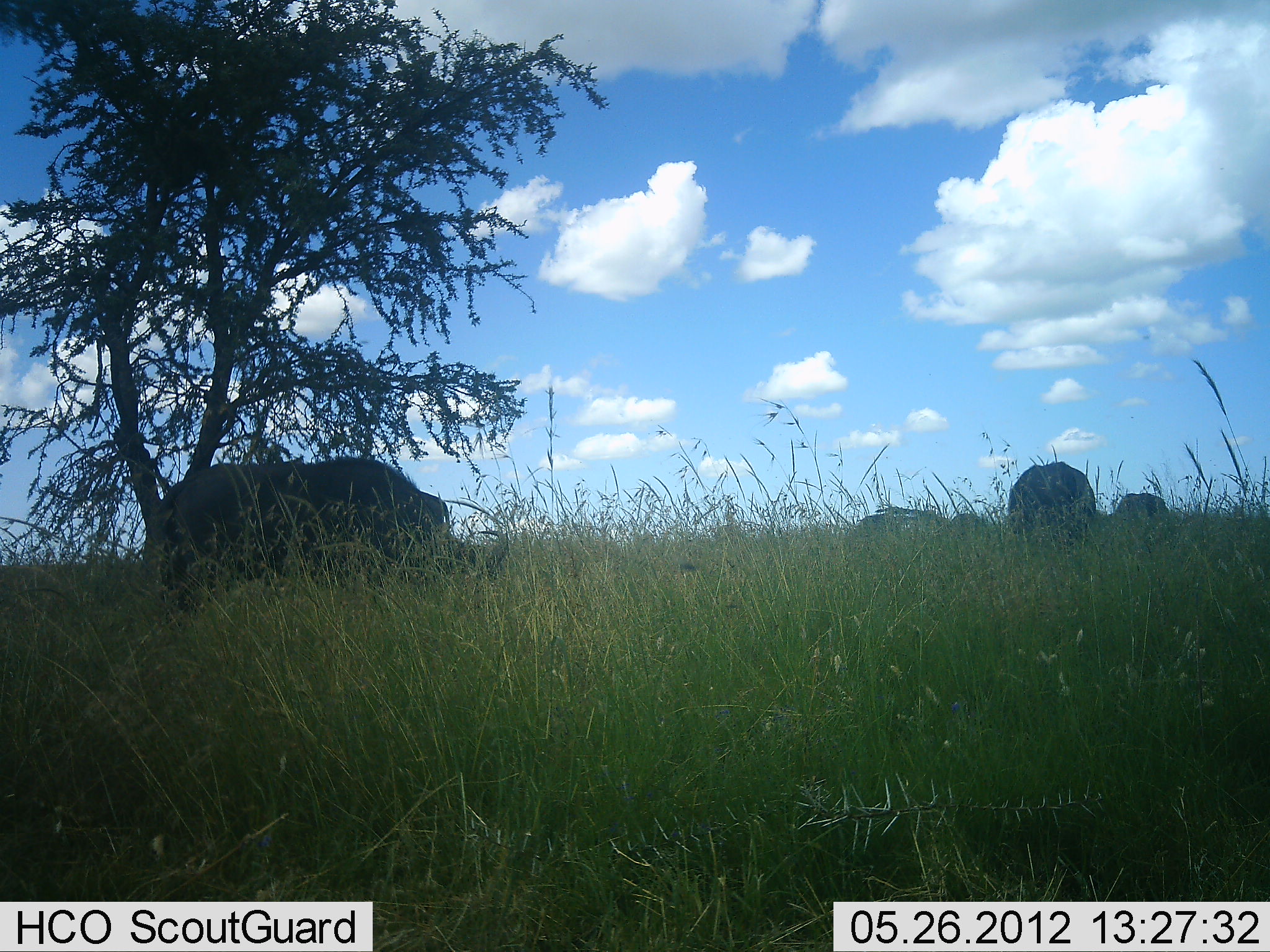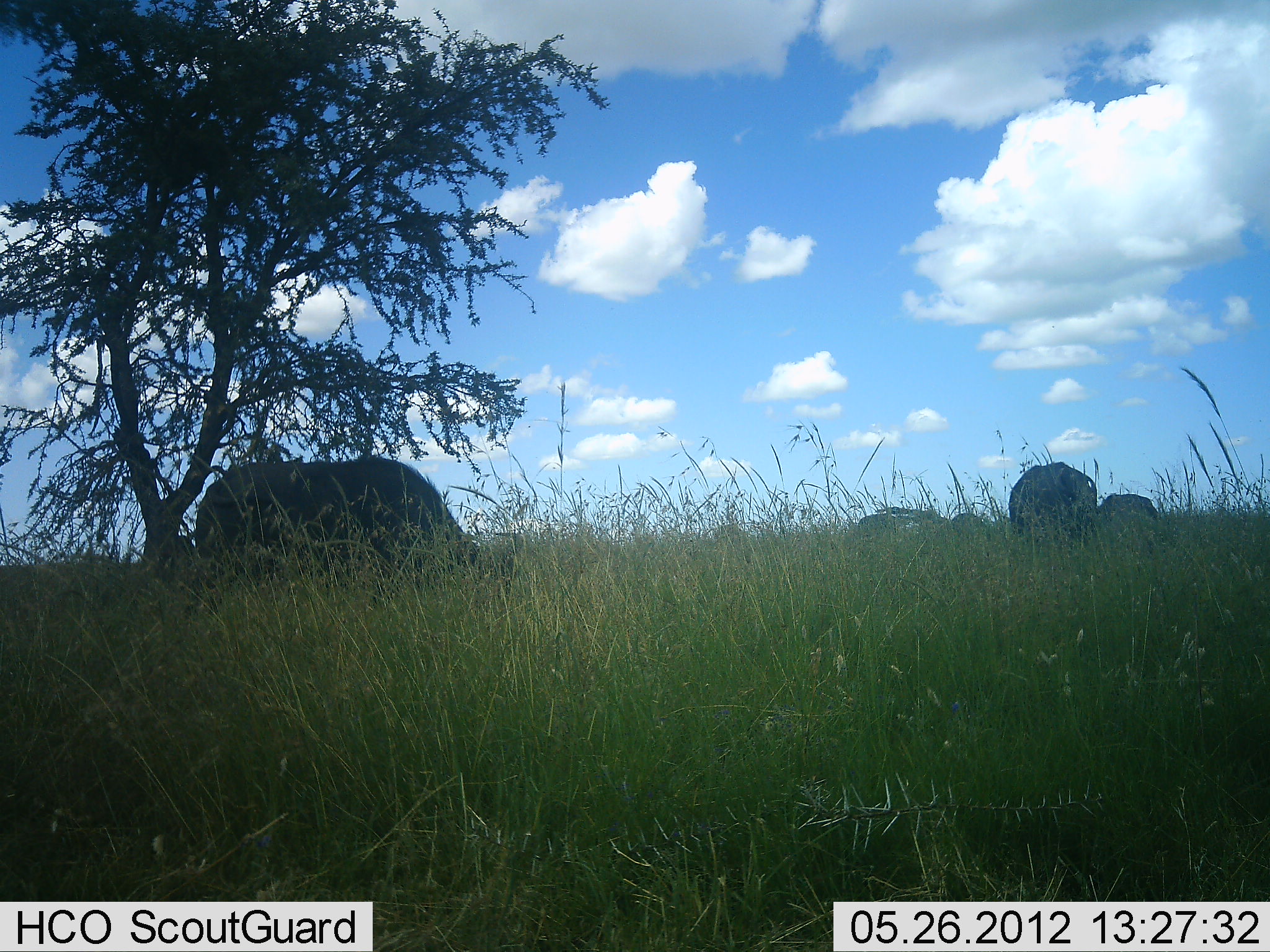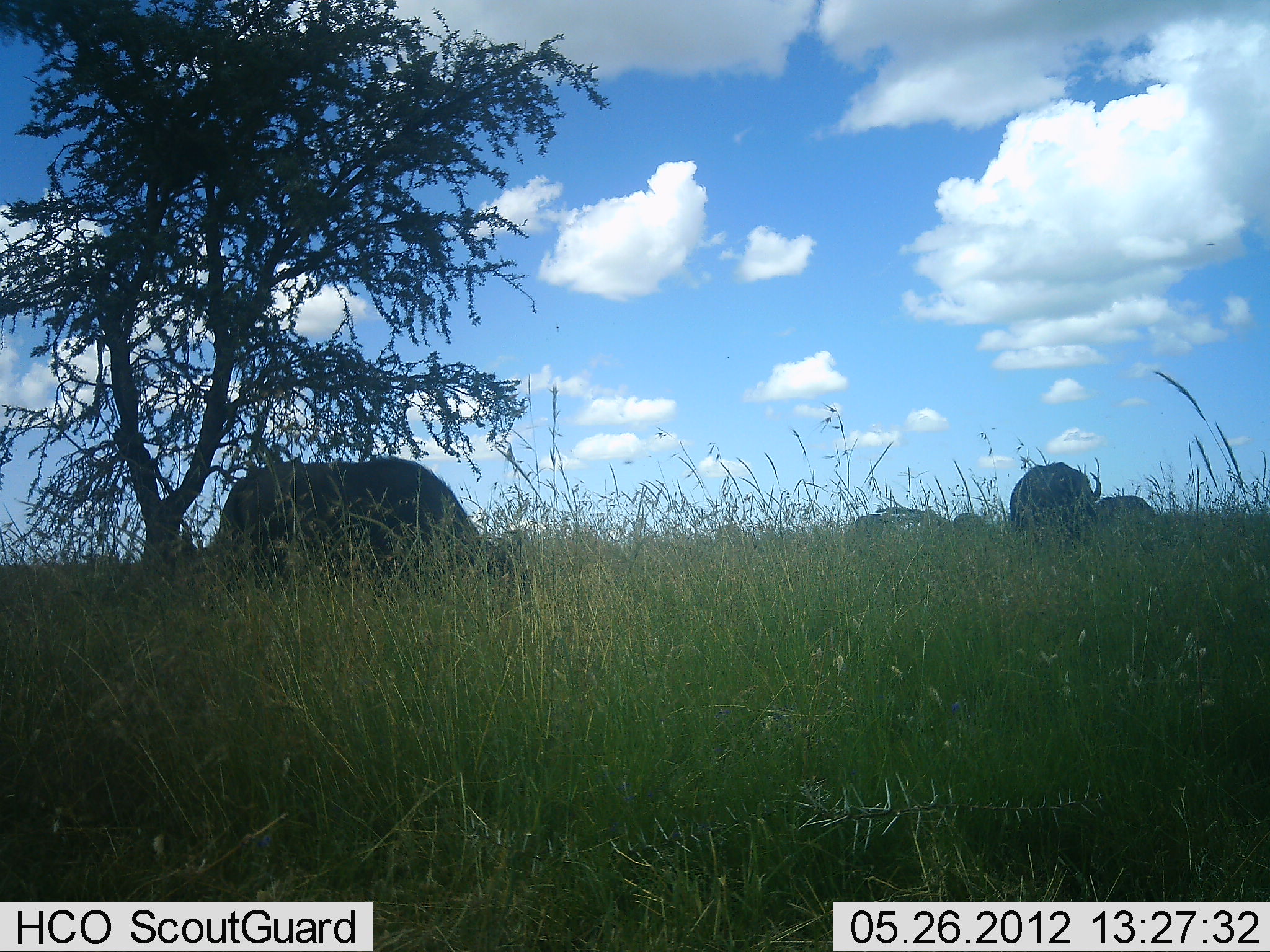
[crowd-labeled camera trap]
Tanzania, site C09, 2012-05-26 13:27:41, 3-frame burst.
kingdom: Animalia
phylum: Chordata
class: Mammalia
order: Artiodactyla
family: Bovidae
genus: Syncerus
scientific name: Syncerus caffer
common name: cape buffalo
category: buffalo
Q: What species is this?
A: Buffalo (cape buffalo) (Syncerus caffer).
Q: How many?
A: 5.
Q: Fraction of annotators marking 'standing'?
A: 30%.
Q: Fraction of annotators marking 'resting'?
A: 10%.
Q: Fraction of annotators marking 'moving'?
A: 0%.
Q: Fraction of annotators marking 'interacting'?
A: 10%.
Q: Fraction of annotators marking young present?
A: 10%.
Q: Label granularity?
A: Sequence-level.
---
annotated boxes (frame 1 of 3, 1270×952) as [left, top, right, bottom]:
animal: [151, 457, 507, 632]; [1007, 462, 1096, 546]; [840, 506, 949, 560]; [1113, 493, 1170, 519]; [951, 513, 986, 529]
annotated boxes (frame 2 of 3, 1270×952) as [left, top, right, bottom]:
animal: [182, 456, 523, 624]; [1008, 462, 1099, 544]; [853, 504, 950, 542]; [1101, 494, 1158, 521]; [951, 513, 987, 529]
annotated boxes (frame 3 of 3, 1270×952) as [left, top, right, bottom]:
animal: [210, 458, 531, 607]; [1008, 462, 1102, 547]; [850, 505, 954, 549]; [1098, 496, 1155, 523]; [954, 513, 986, 526]